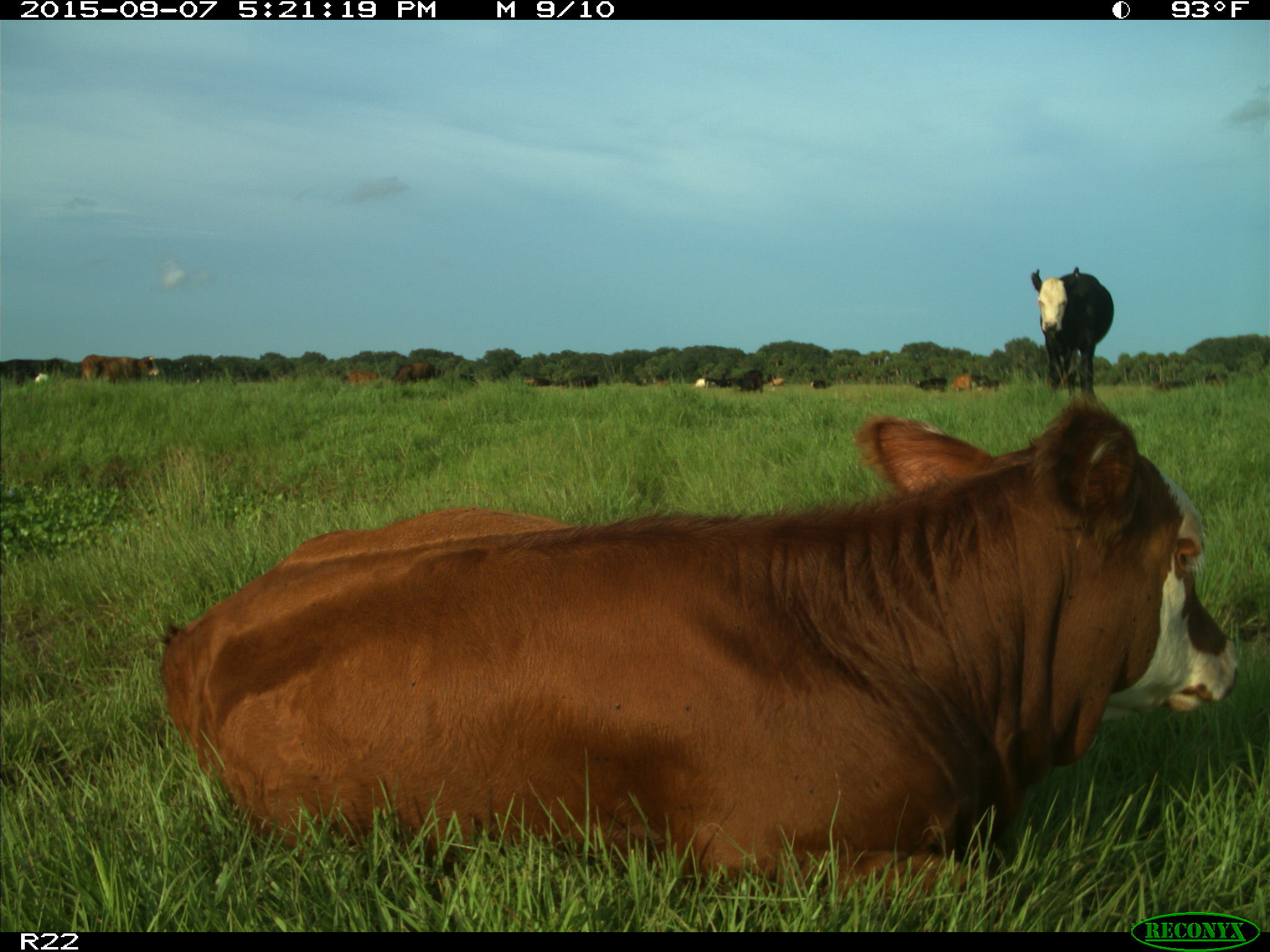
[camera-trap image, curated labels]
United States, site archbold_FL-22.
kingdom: Animalia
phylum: Chordata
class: Mammalia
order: Artiodactyla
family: Bovidae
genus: Bos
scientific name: Bos taurus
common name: domestic cow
Bos taurus (domestic cow).